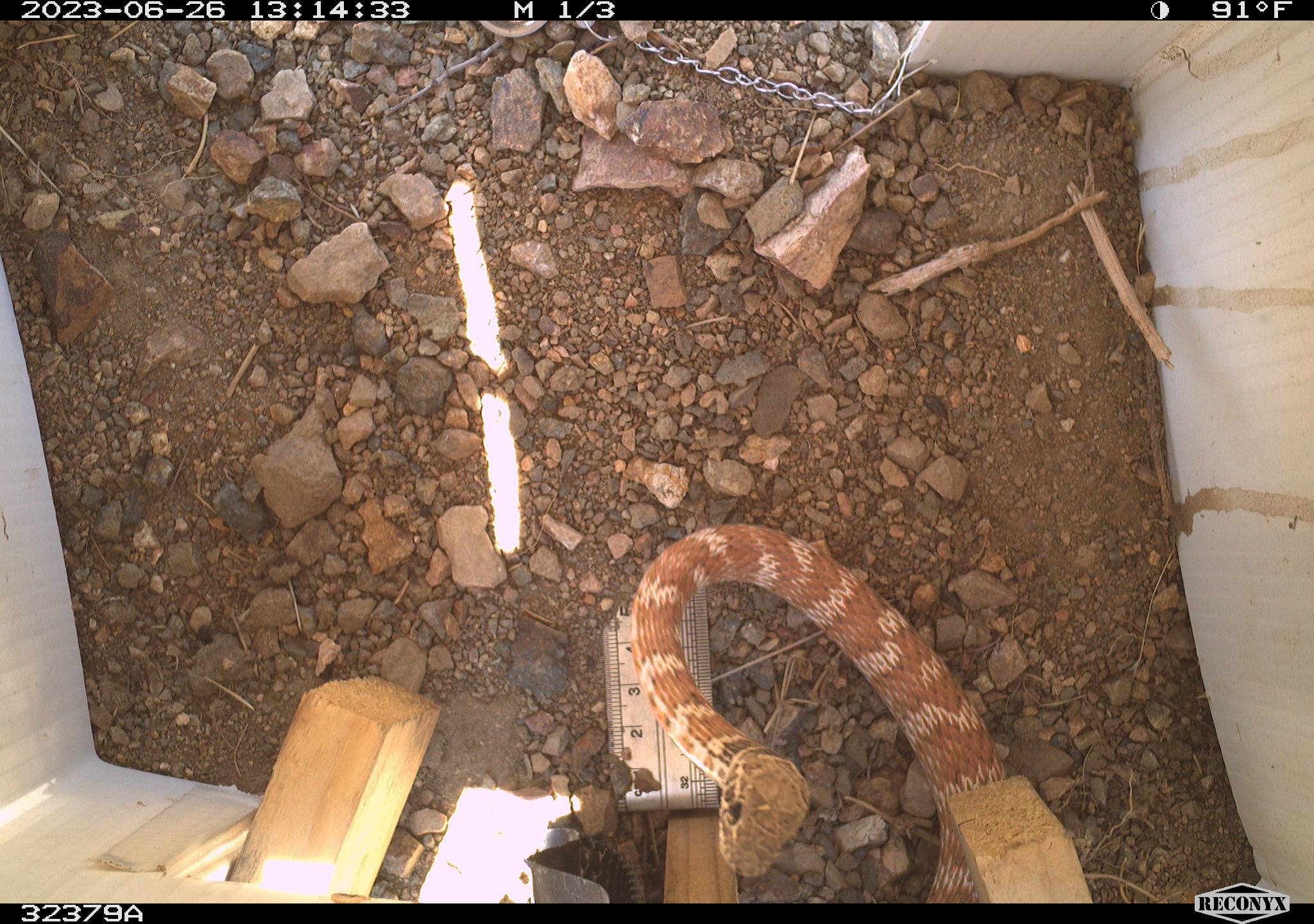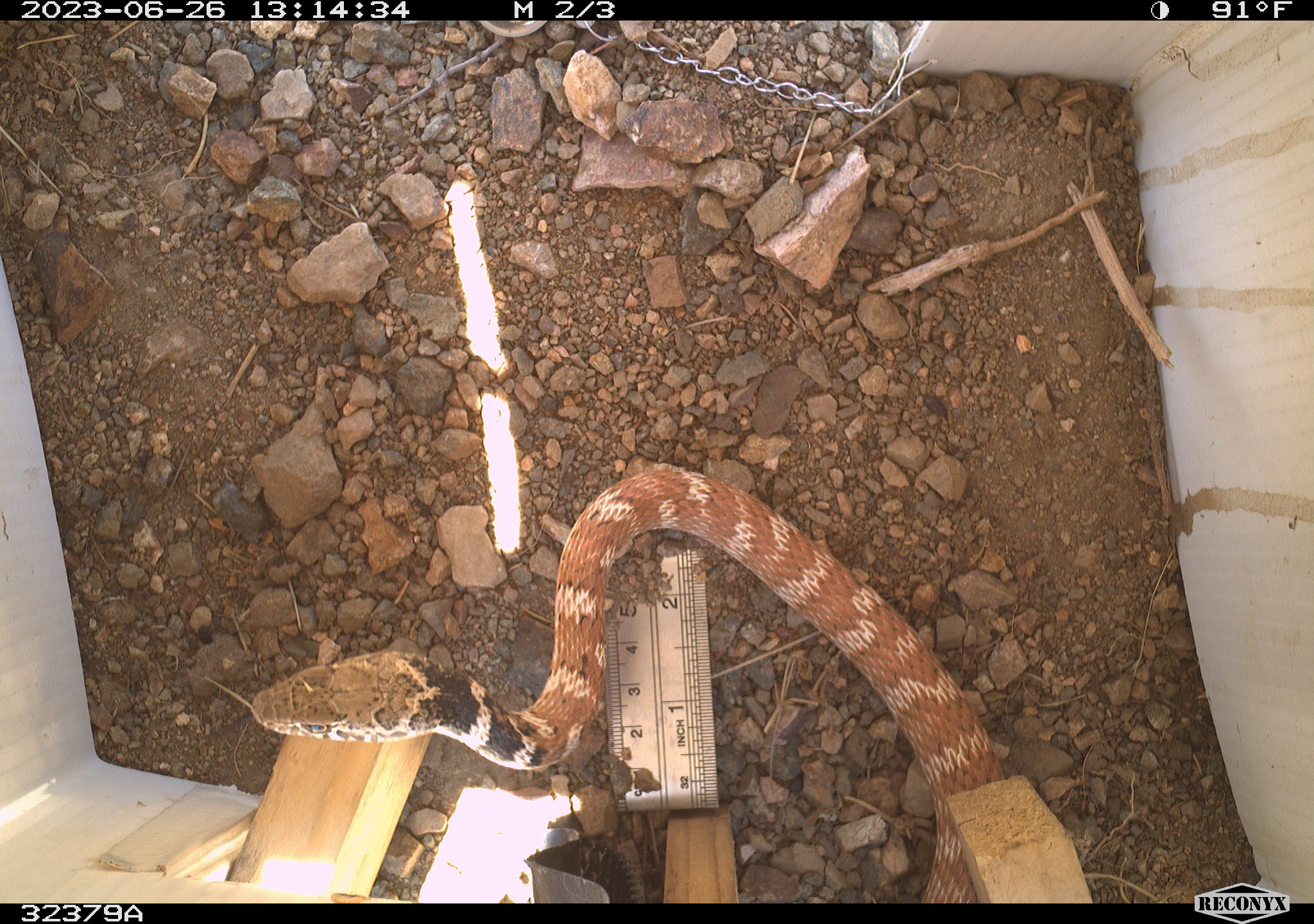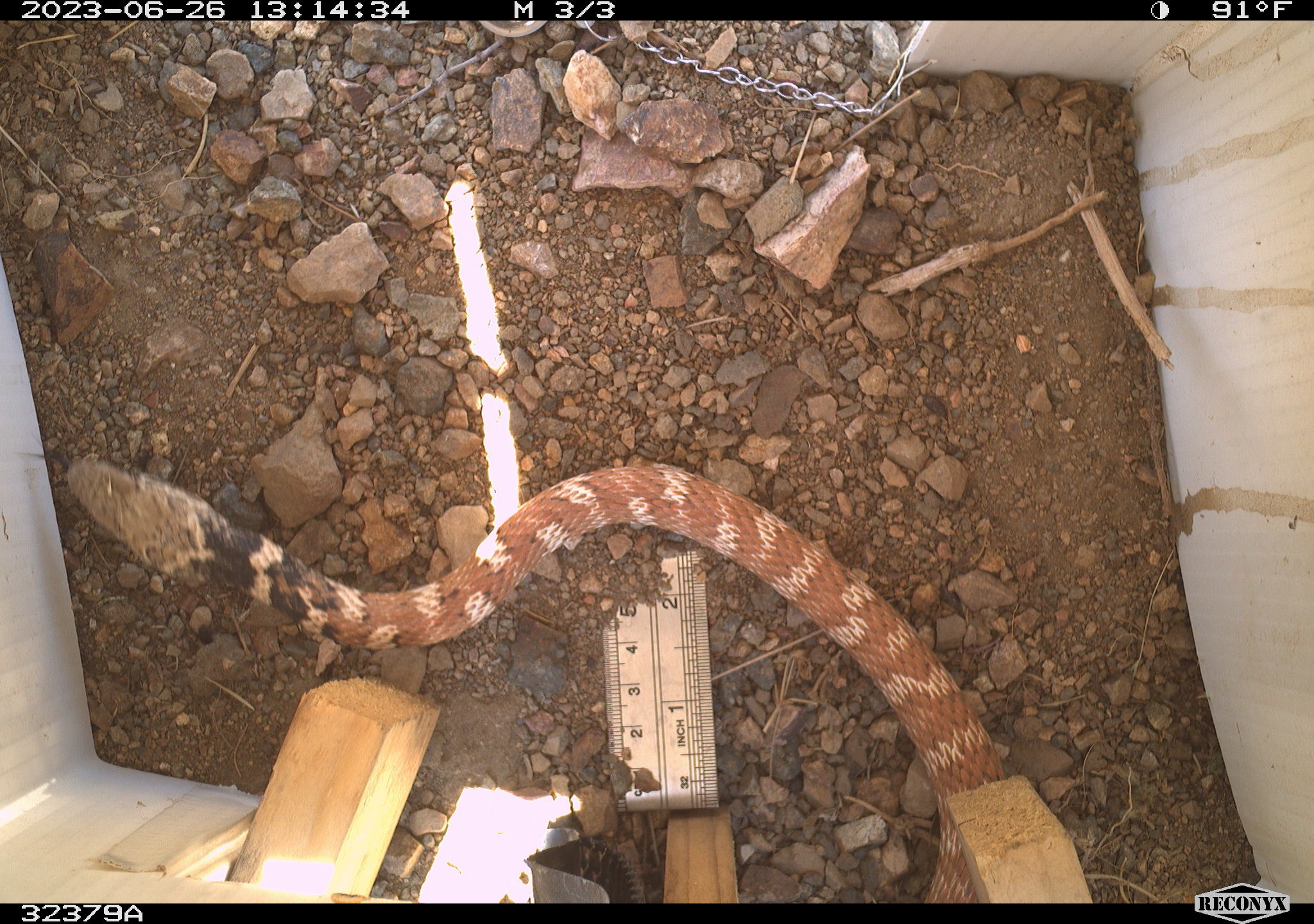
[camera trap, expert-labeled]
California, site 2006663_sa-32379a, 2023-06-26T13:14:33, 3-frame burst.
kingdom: Animalia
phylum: Chordata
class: Reptilia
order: Squamata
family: Colubridae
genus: Masticophis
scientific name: Masticophis flagellum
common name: coachwhip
Coachwhip (Masticophis flagellum).